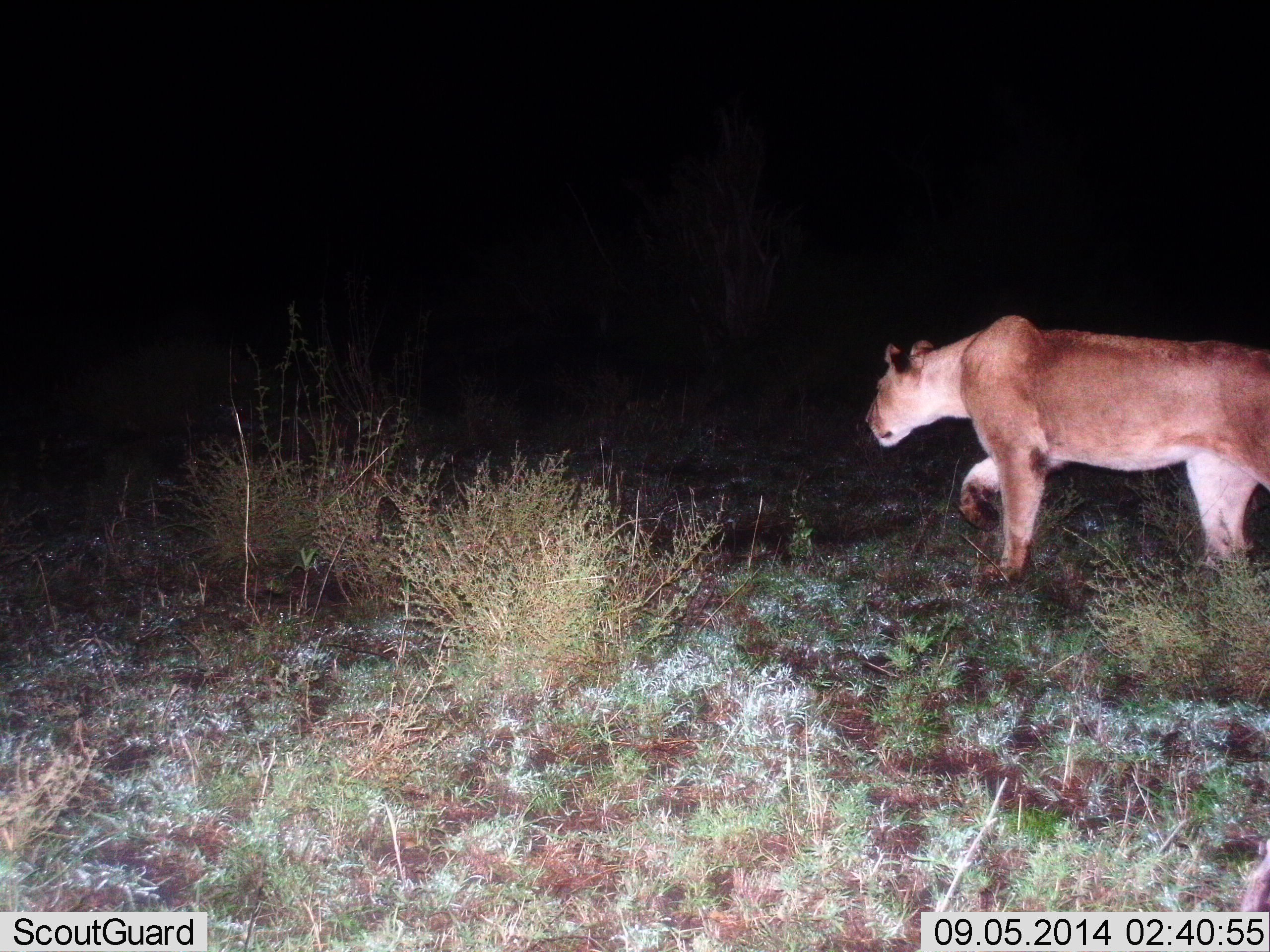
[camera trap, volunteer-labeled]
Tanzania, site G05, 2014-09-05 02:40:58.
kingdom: Animalia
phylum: Chordata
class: Mammalia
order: Carnivora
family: Felidae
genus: Panthera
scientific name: Panthera leo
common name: lion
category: lionfemale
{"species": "lionfemale (lion) (Panthera leo)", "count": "1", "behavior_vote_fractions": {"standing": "10%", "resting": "0%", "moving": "90%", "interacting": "10%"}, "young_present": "0%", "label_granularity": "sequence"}